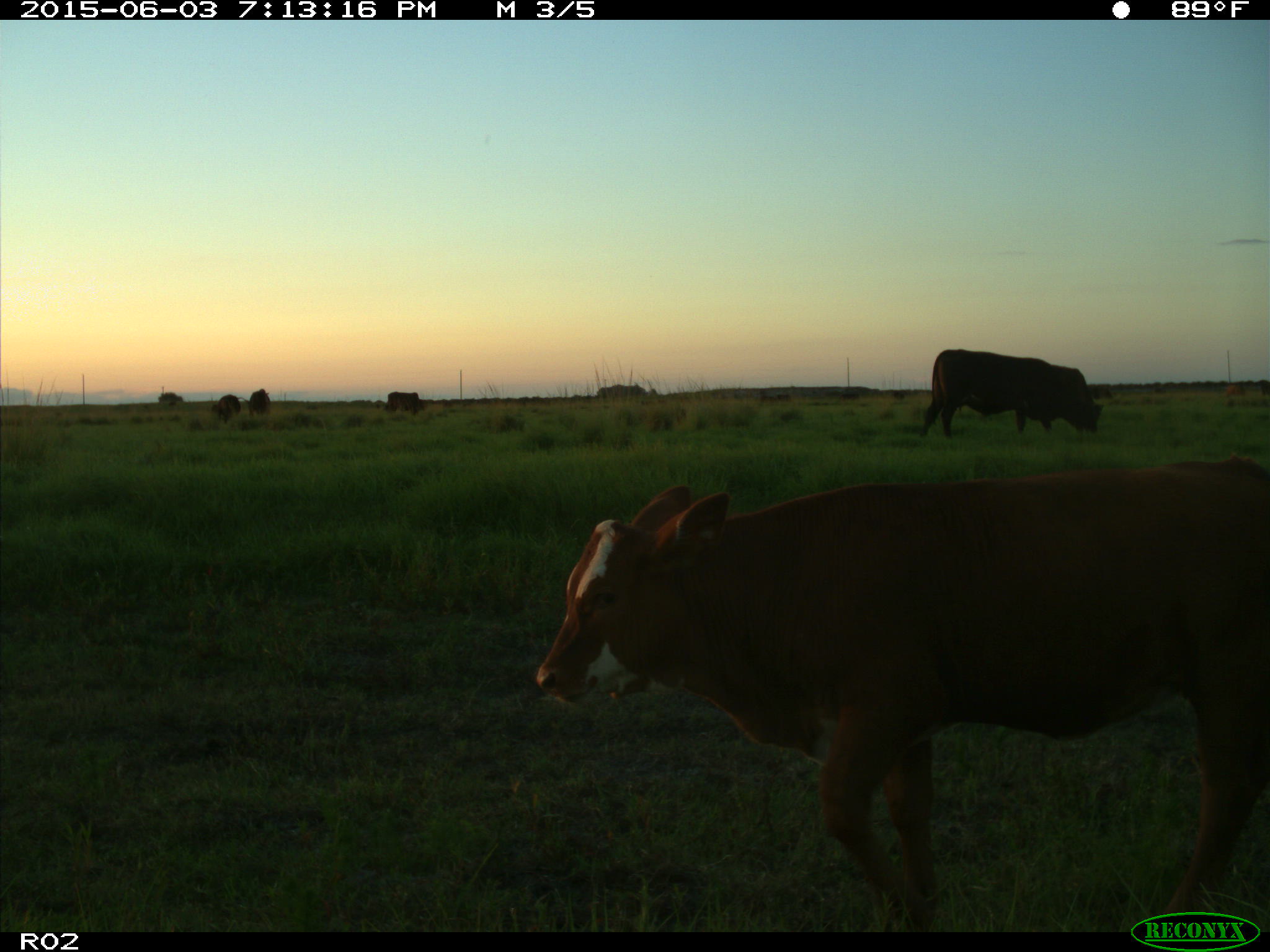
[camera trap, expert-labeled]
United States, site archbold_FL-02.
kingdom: Animalia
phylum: Chordata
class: Mammalia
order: Artiodactyla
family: Bovidae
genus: Bos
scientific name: Bos taurus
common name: domestic cow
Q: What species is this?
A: Bos taurus (domestic cow).